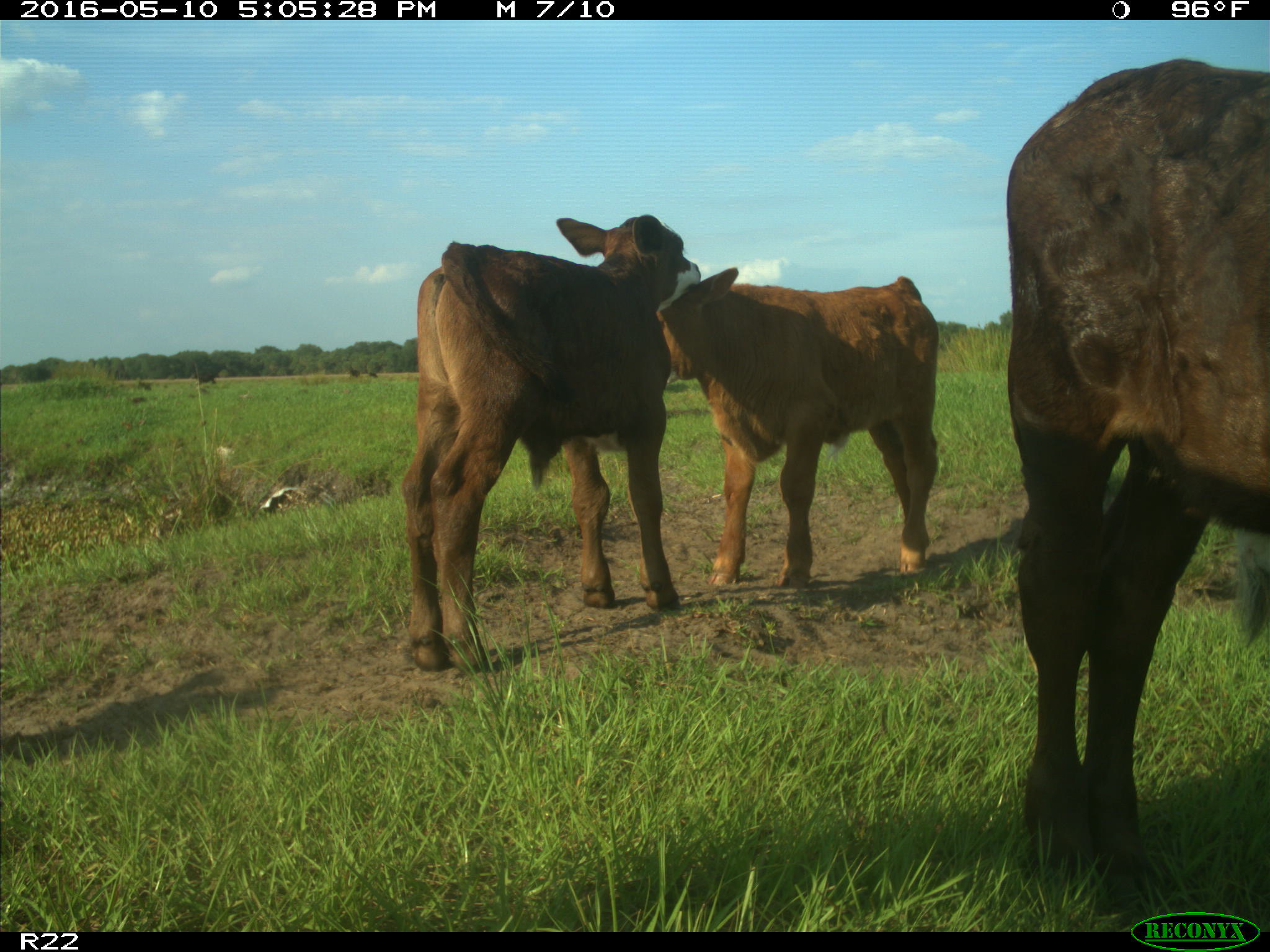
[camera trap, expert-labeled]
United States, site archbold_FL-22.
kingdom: Animalia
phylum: Chordata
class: Mammalia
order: Artiodactyla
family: Bovidae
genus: Bos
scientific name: Bos taurus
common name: domestic cow